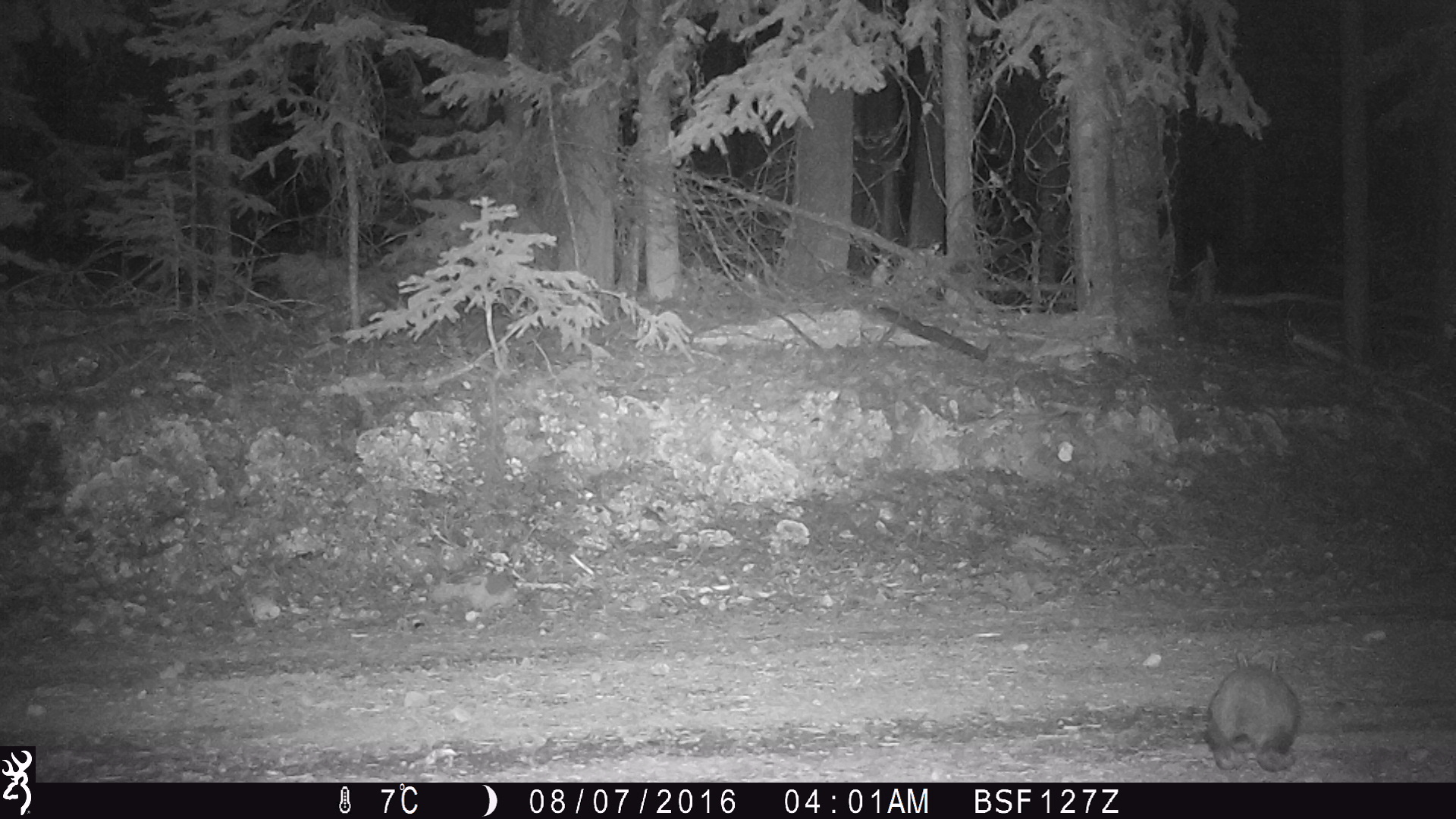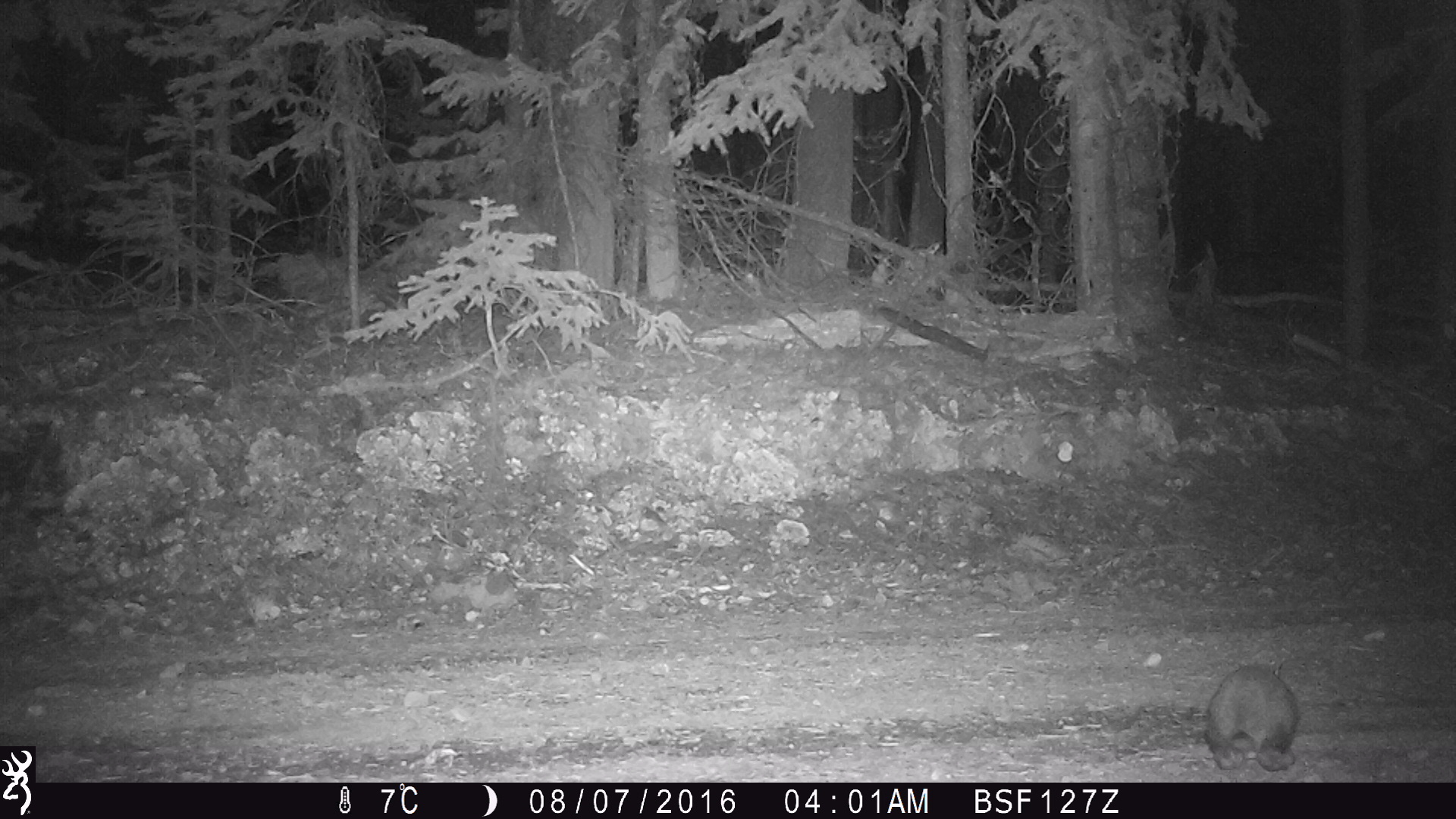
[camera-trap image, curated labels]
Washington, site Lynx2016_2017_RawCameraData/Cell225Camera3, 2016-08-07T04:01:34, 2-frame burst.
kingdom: Animalia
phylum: Chordata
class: Mammalia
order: Lagomorpha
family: Leporidae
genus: Lepus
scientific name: Lepus americanus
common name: snowshoe hare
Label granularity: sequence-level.